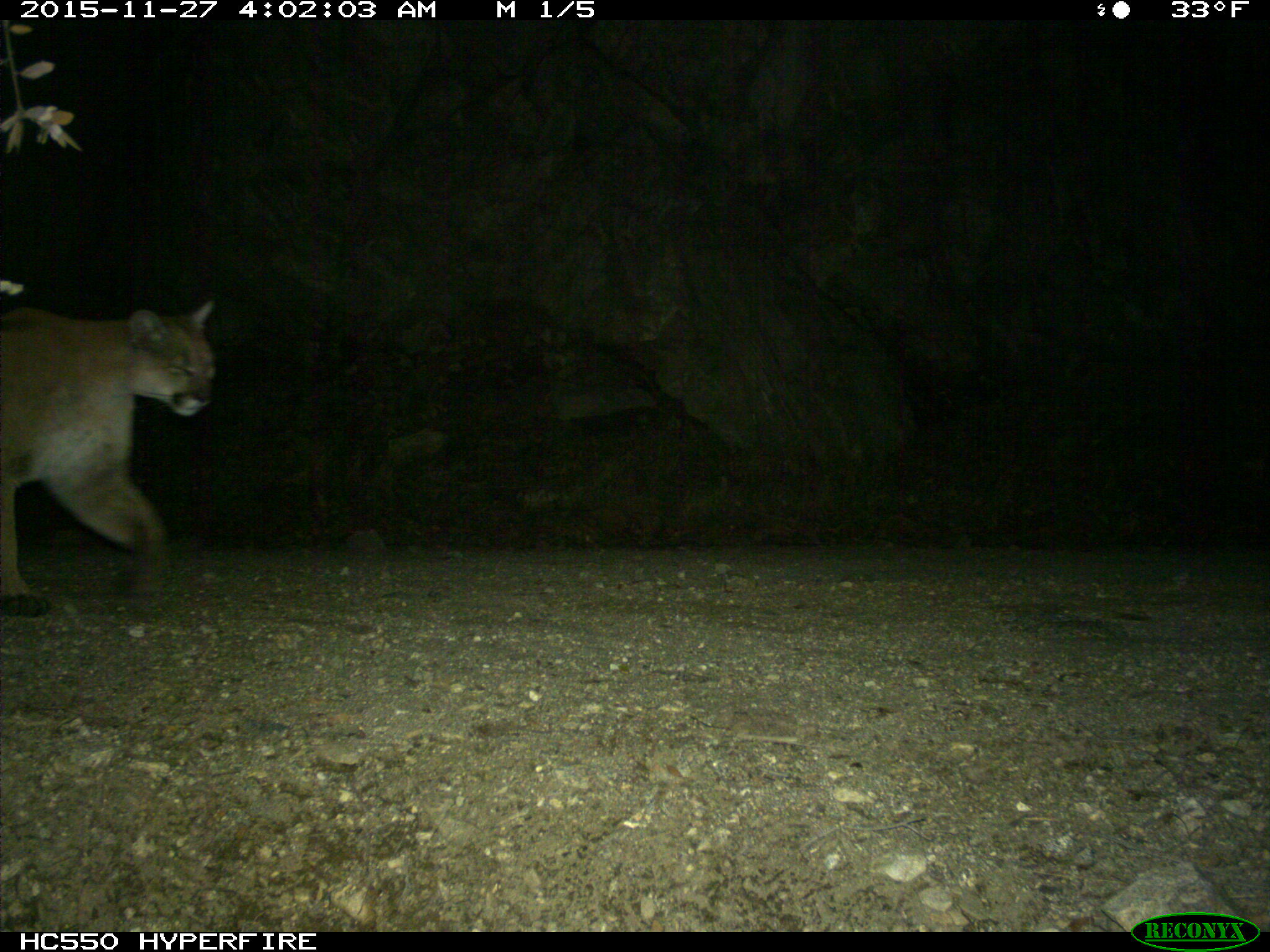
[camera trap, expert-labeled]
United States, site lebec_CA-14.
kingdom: Animalia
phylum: Chordata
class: Mammalia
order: Carnivora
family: Felidae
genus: Puma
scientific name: Puma concolor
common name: mountain lion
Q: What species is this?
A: Puma concolor (mountain lion).